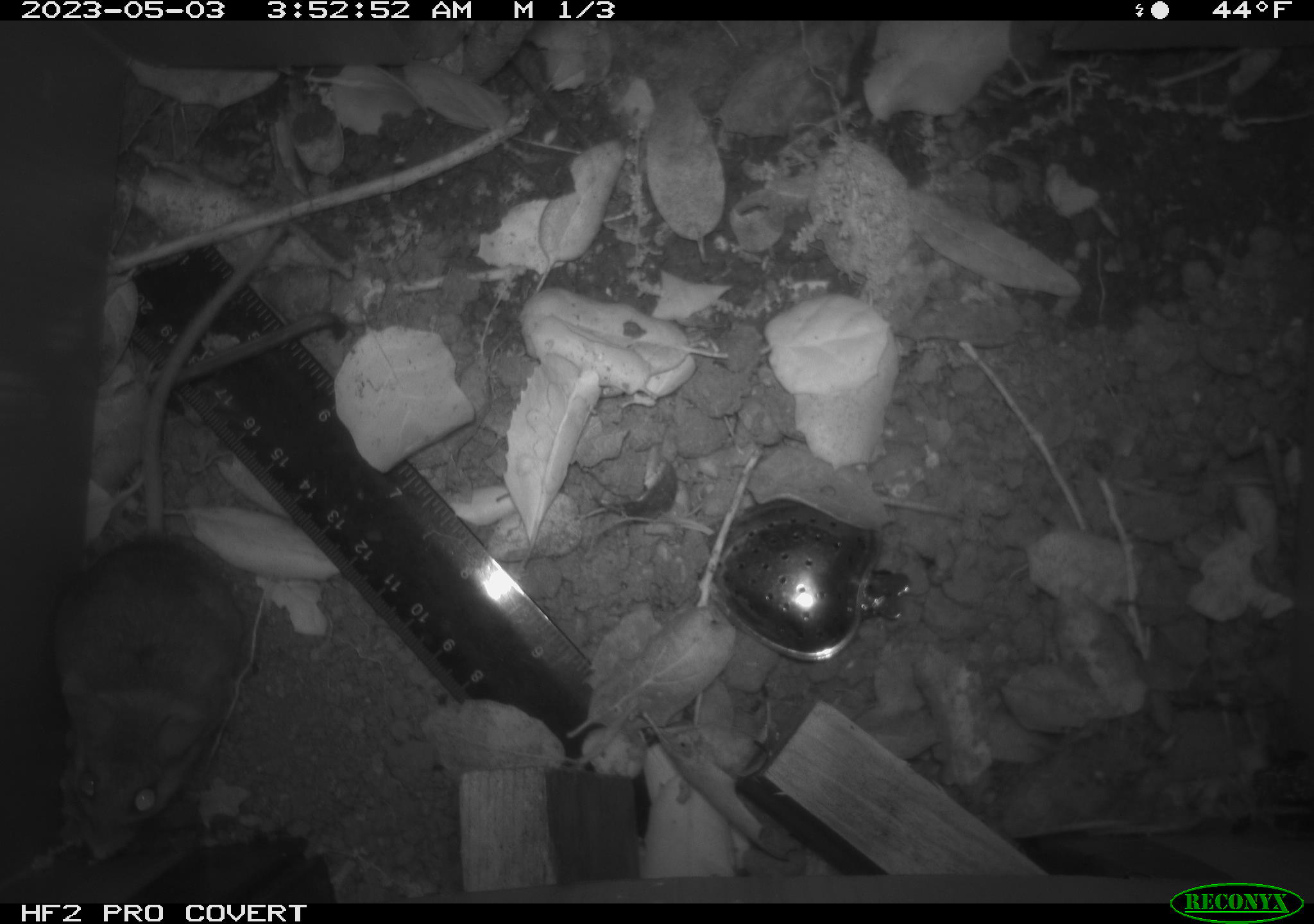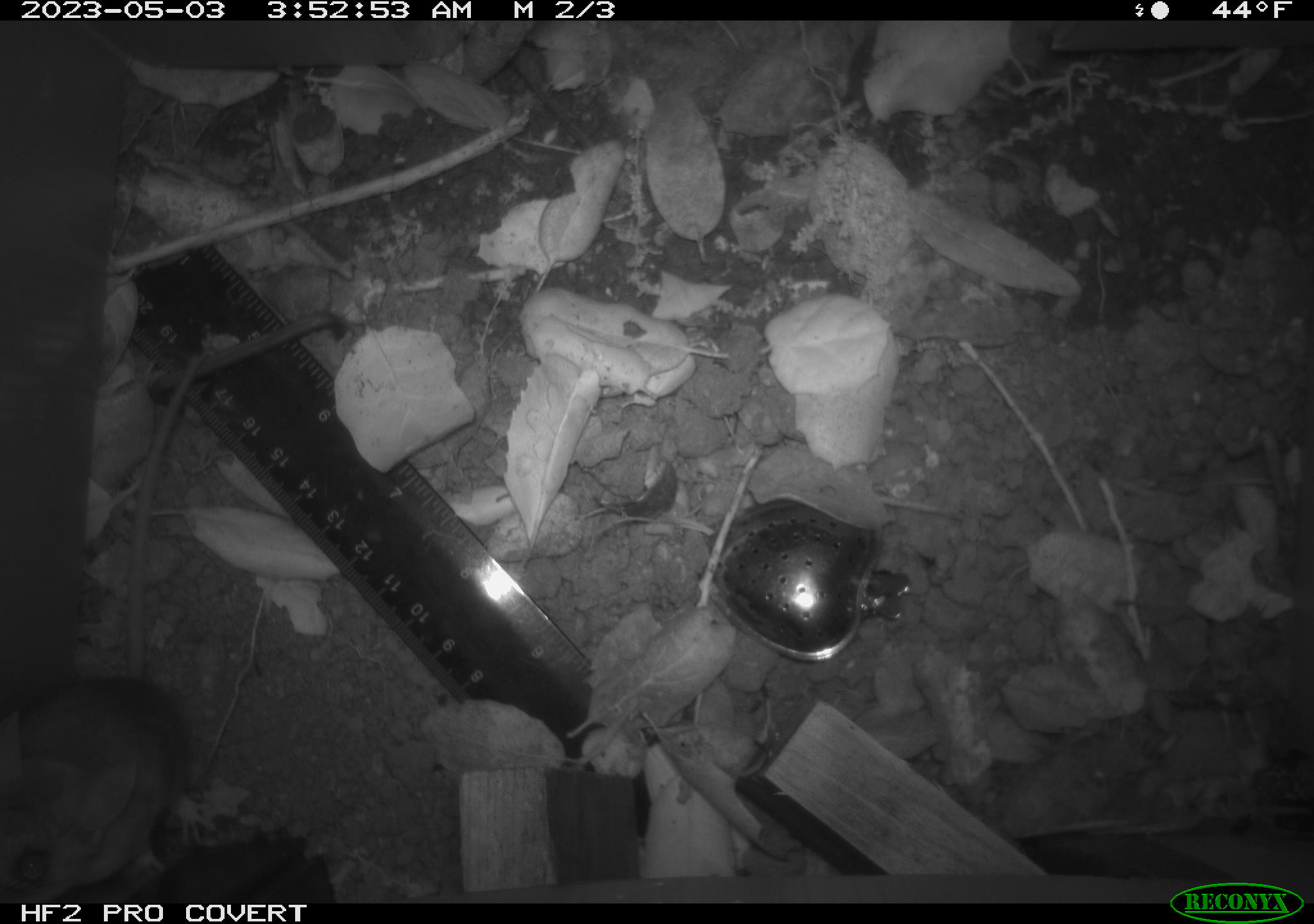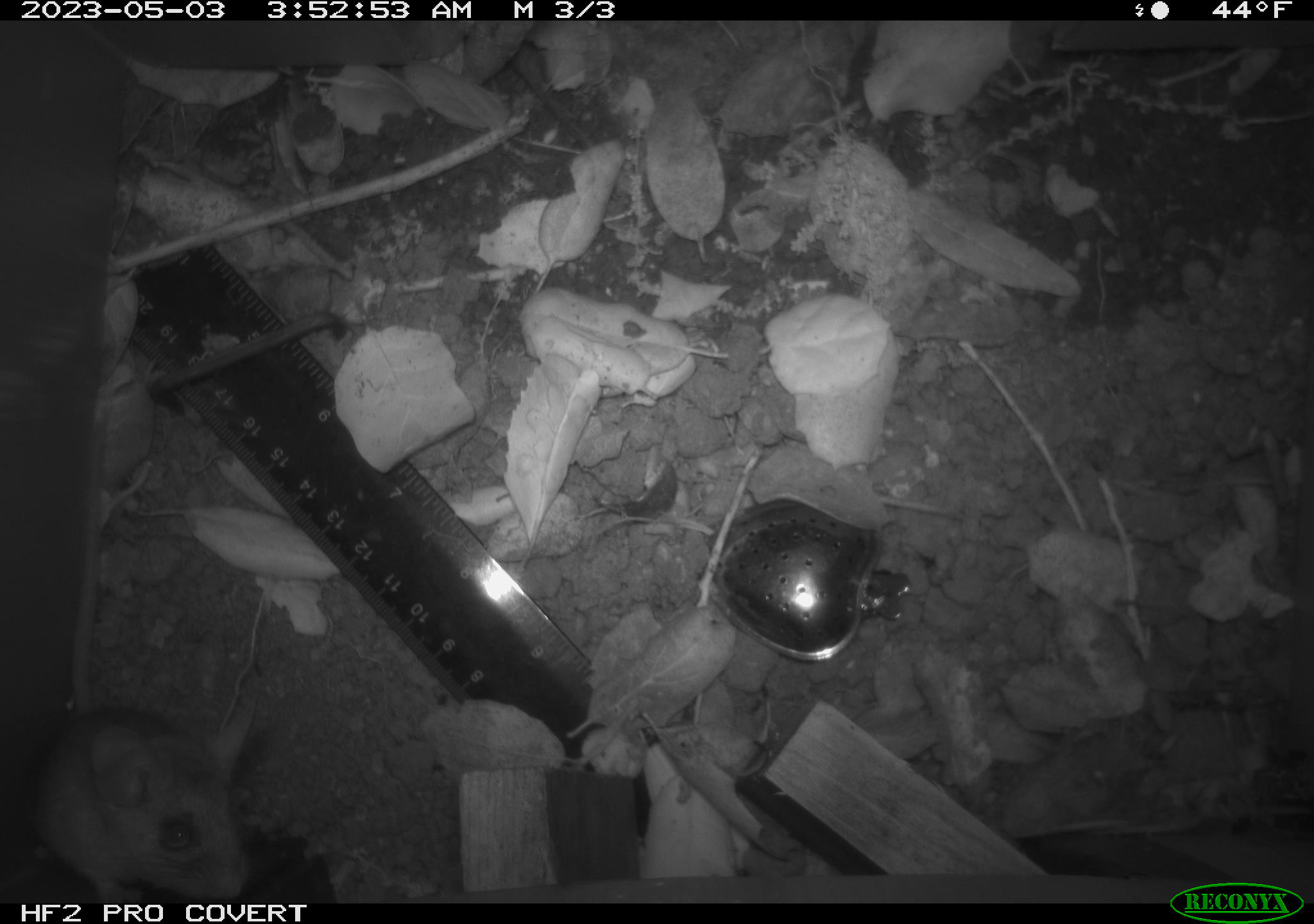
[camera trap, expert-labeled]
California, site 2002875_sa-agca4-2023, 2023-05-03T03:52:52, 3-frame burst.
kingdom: Animalia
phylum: Chordata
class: Mammalia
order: Rodentia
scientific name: Rodentia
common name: mouse species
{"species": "mouse species (Rodentia)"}